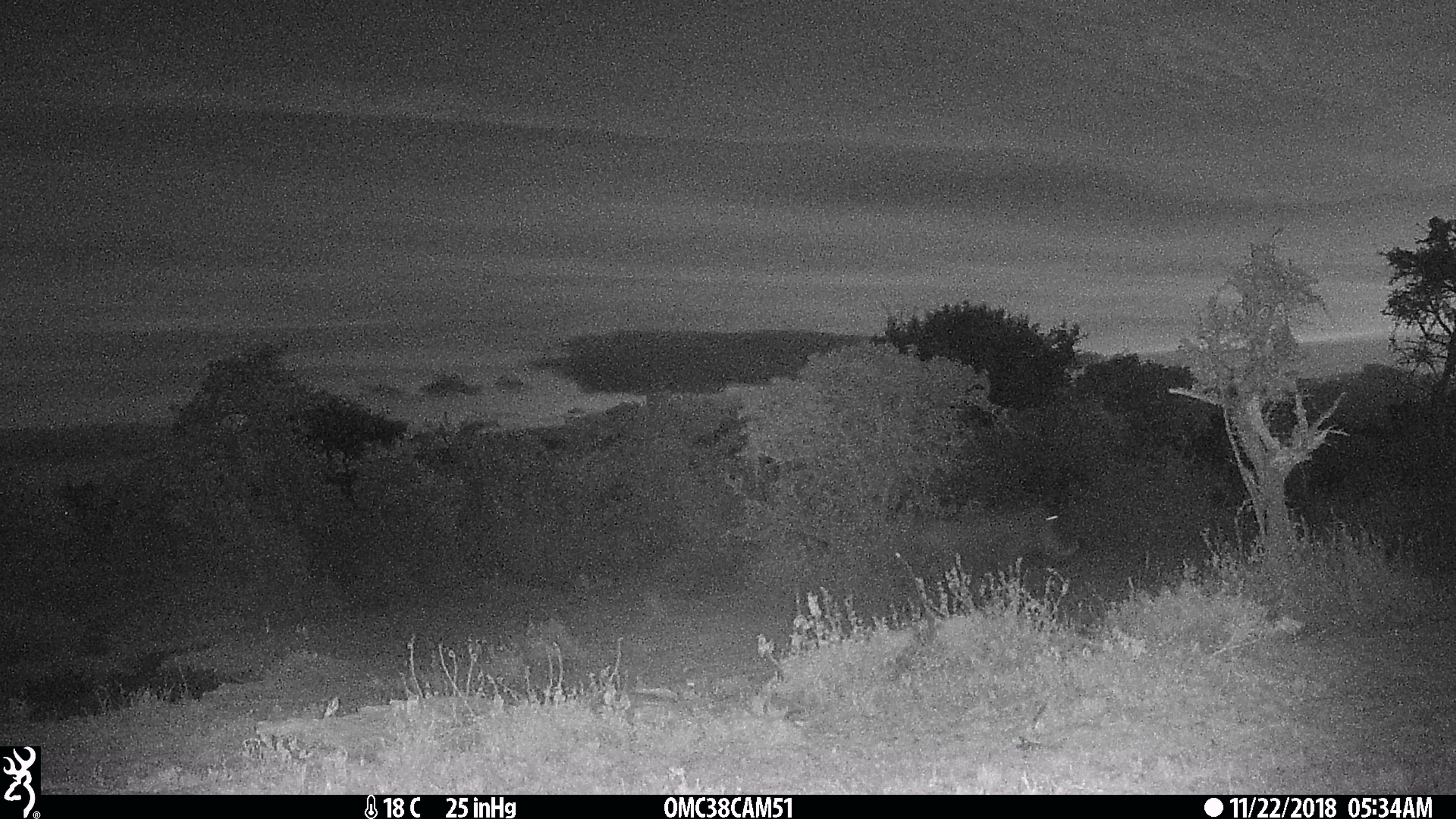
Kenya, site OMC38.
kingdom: Animalia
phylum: Chordata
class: Mammalia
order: Artiodactyla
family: Suidae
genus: Phacochoerus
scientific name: Phacochoerus africanus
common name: common warthog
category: warthog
Warthog (common warthog) (Phacochoerus africanus).